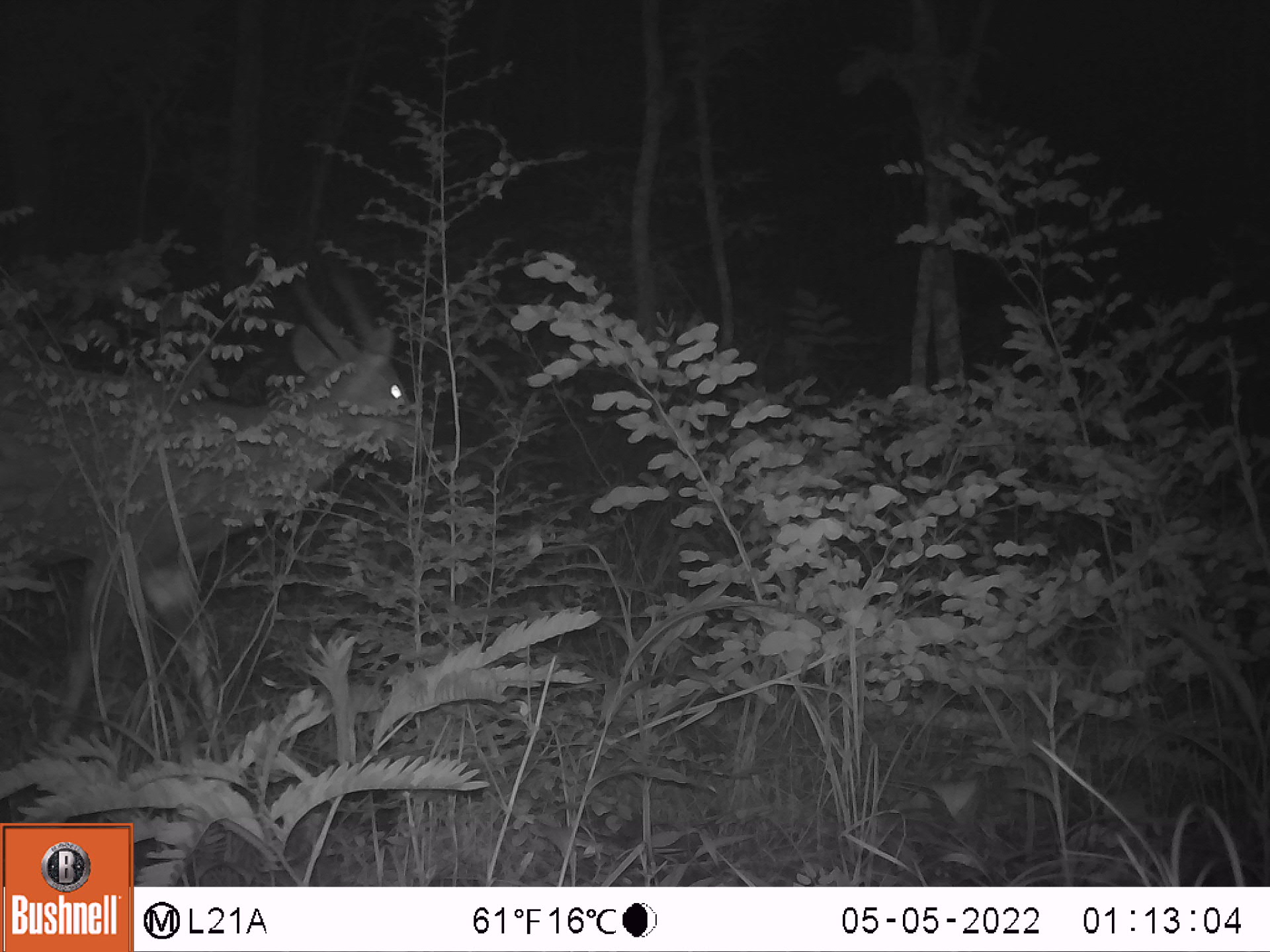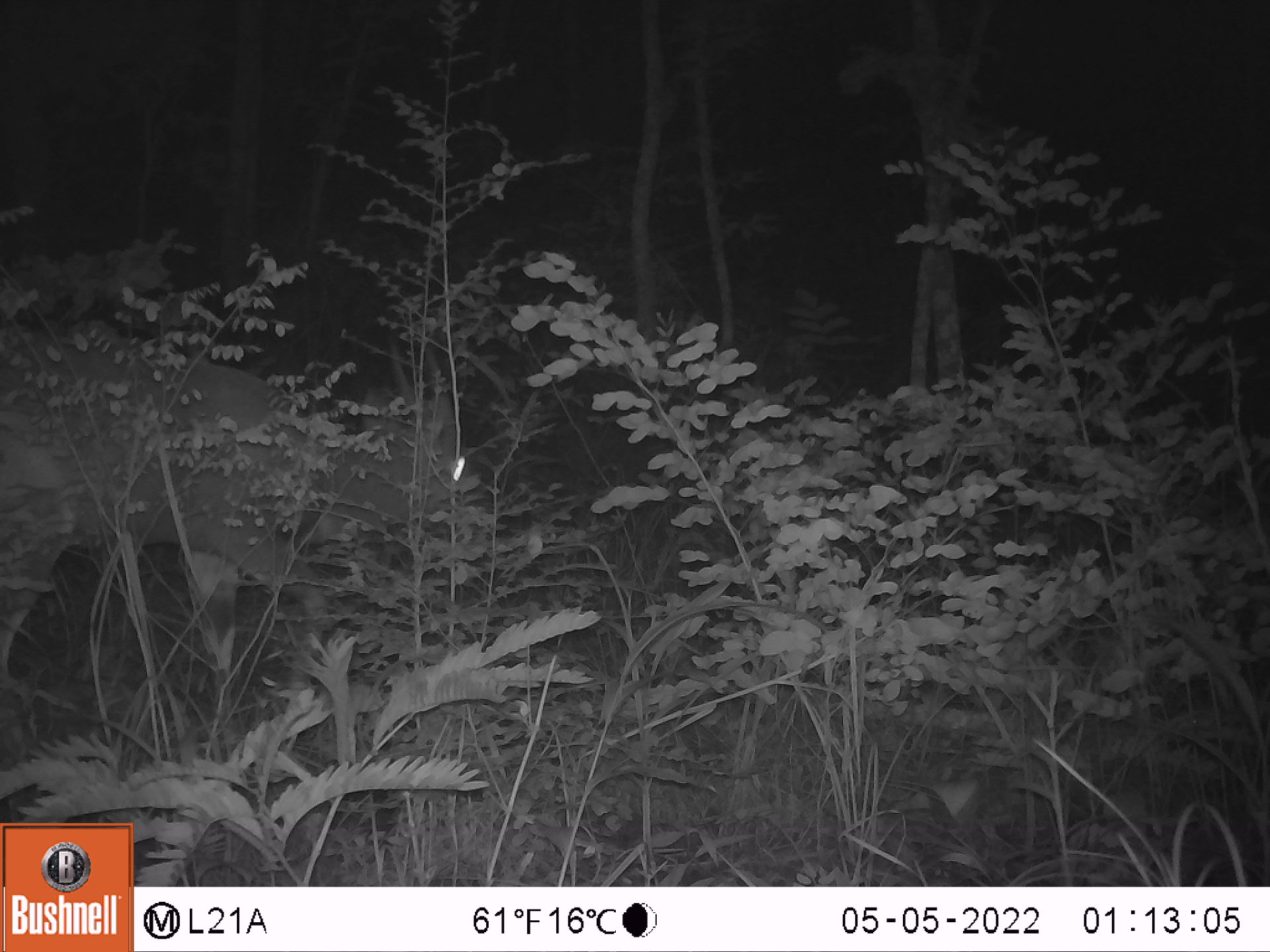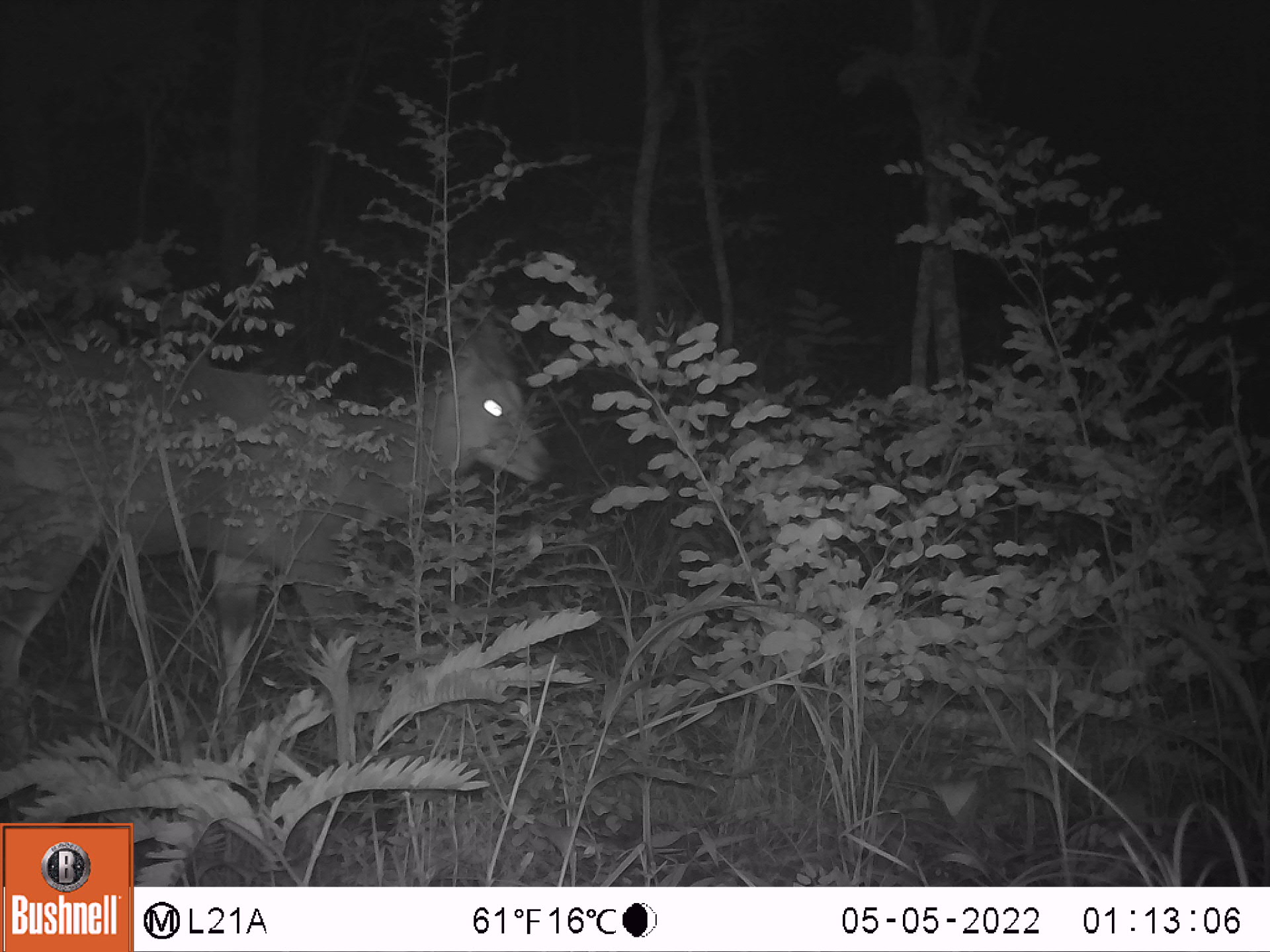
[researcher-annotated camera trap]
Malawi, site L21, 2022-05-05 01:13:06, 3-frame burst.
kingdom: Animalia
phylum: Chordata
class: Mammalia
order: Artiodactyla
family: Bovidae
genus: Tragelaphus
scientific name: Tragelaphus sylvaticus sylvaticus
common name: cape bushbuck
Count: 1.